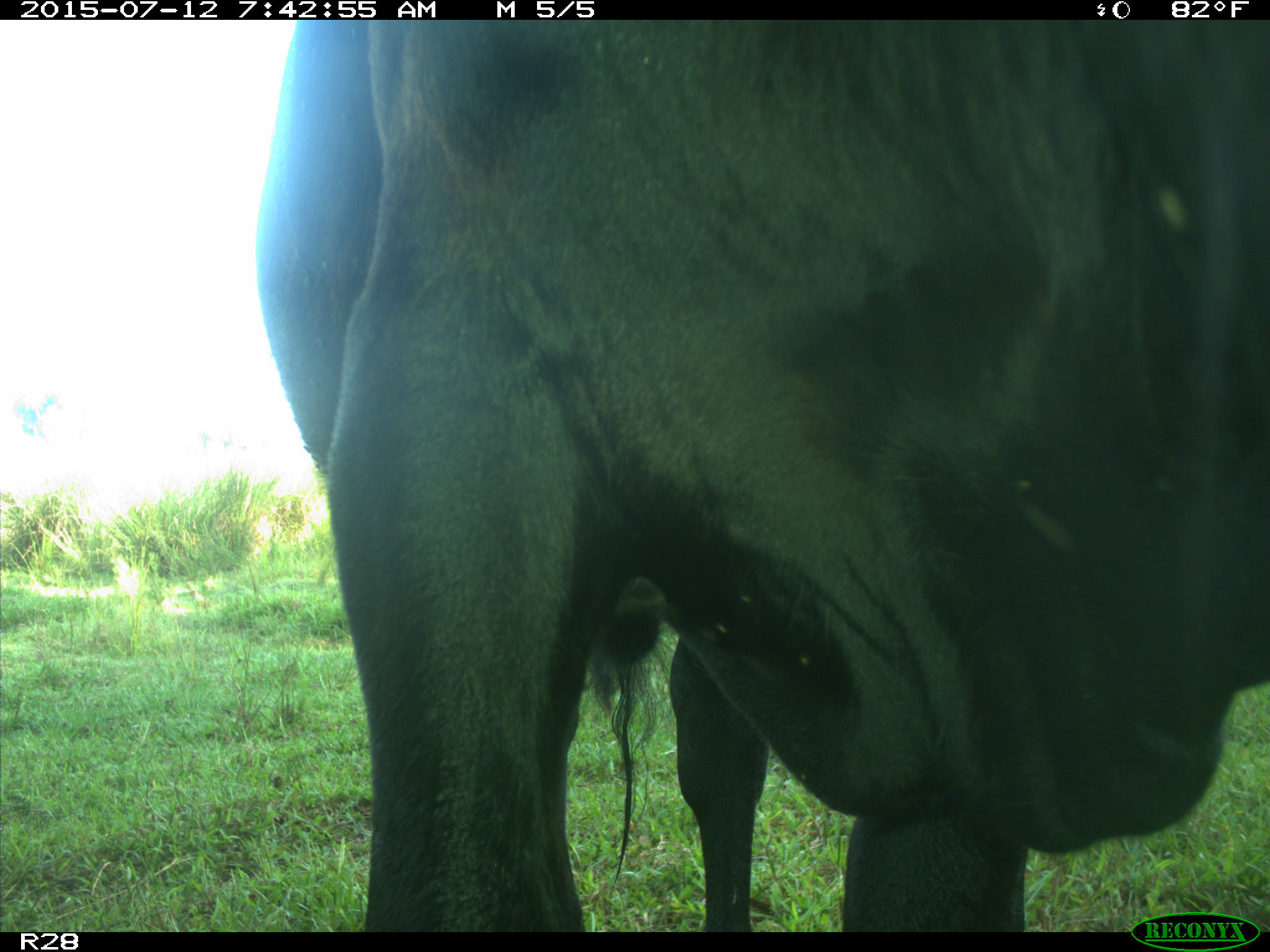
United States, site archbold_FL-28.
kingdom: Animalia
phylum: Chordata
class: Mammalia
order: Artiodactyla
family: Bovidae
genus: Bos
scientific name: Bos taurus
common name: domestic cow